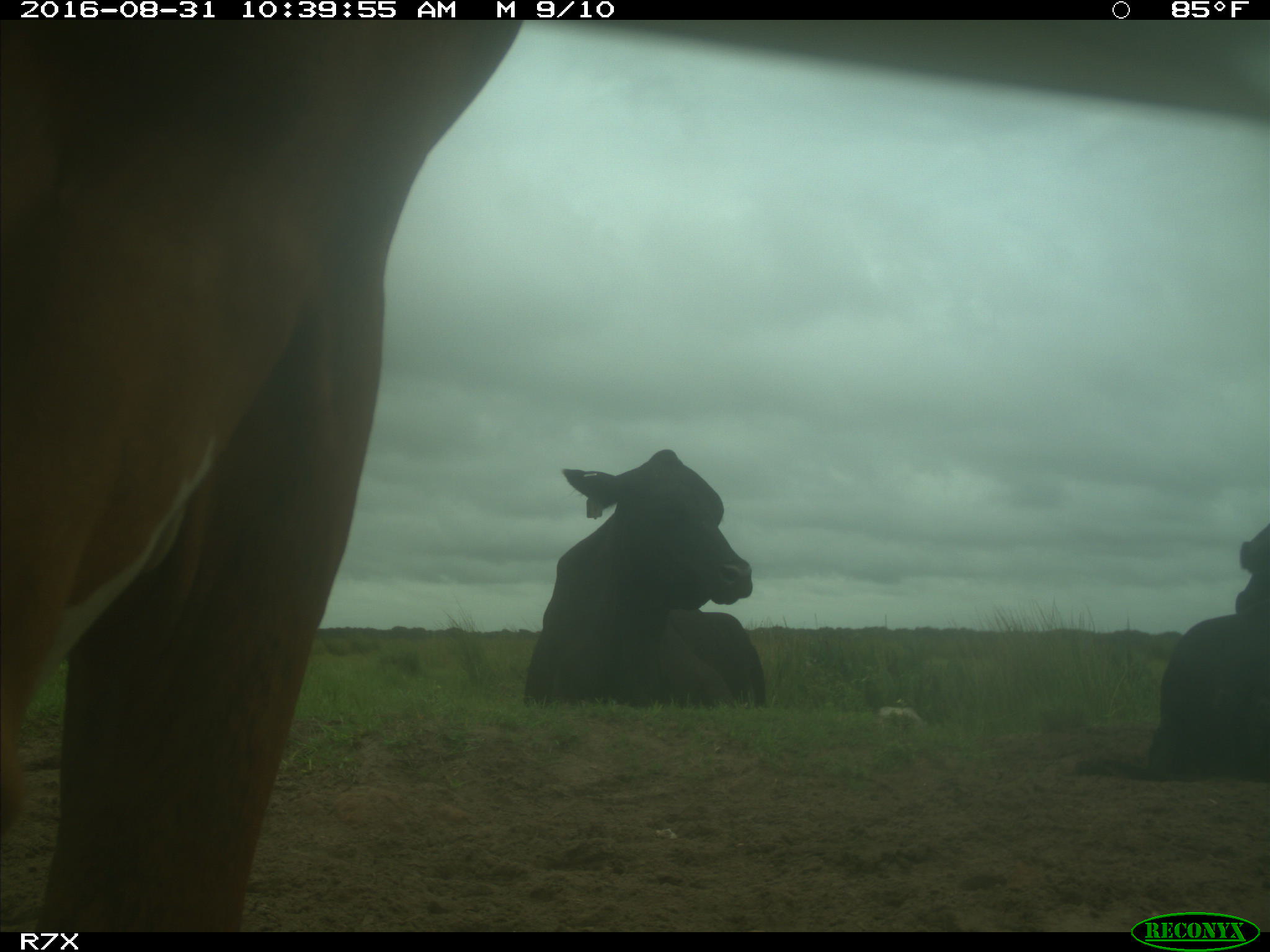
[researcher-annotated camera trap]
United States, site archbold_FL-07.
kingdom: Animalia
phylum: Chordata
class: Mammalia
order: Artiodactyla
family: Bovidae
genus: Bos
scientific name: Bos taurus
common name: domestic cow